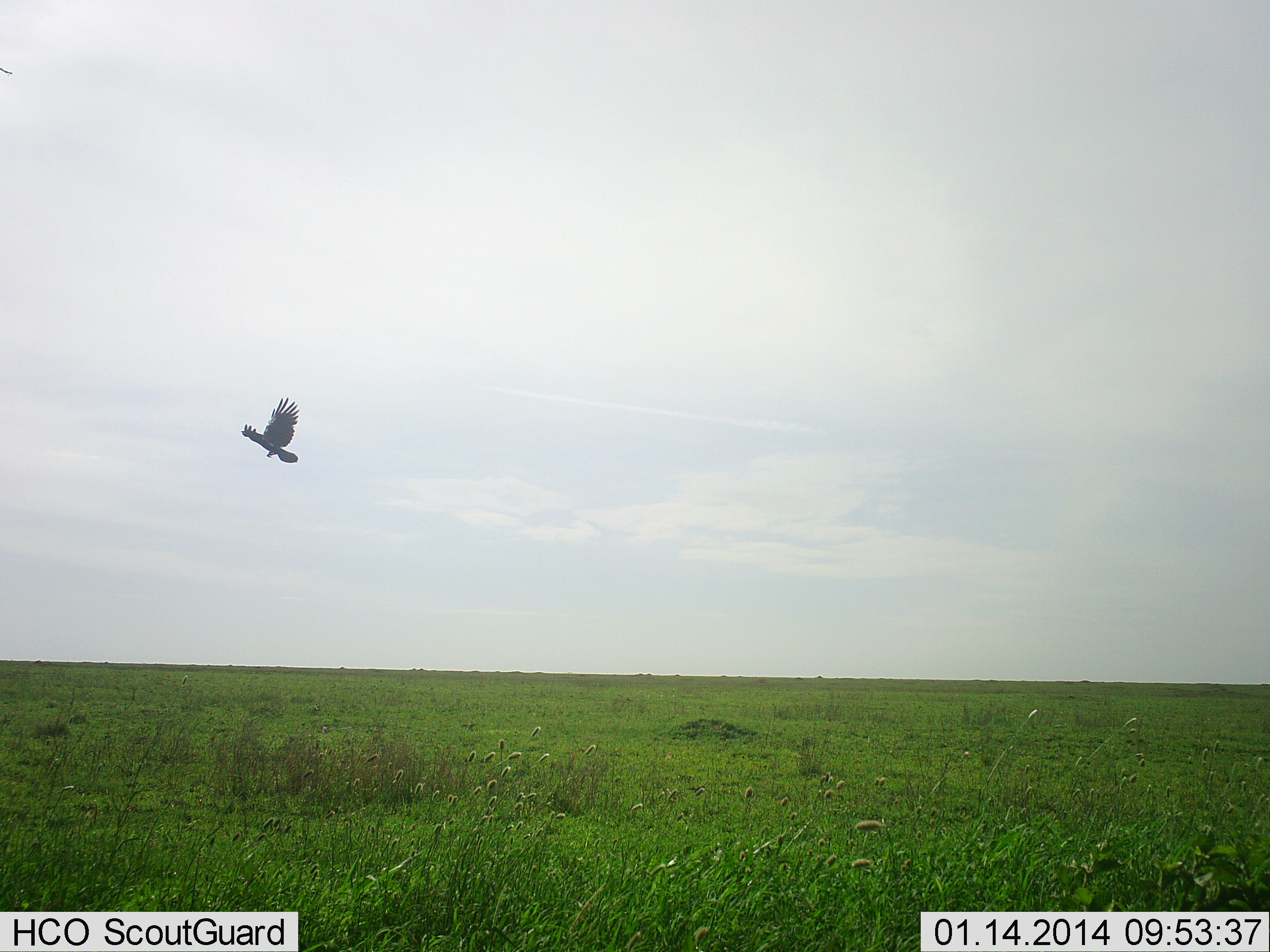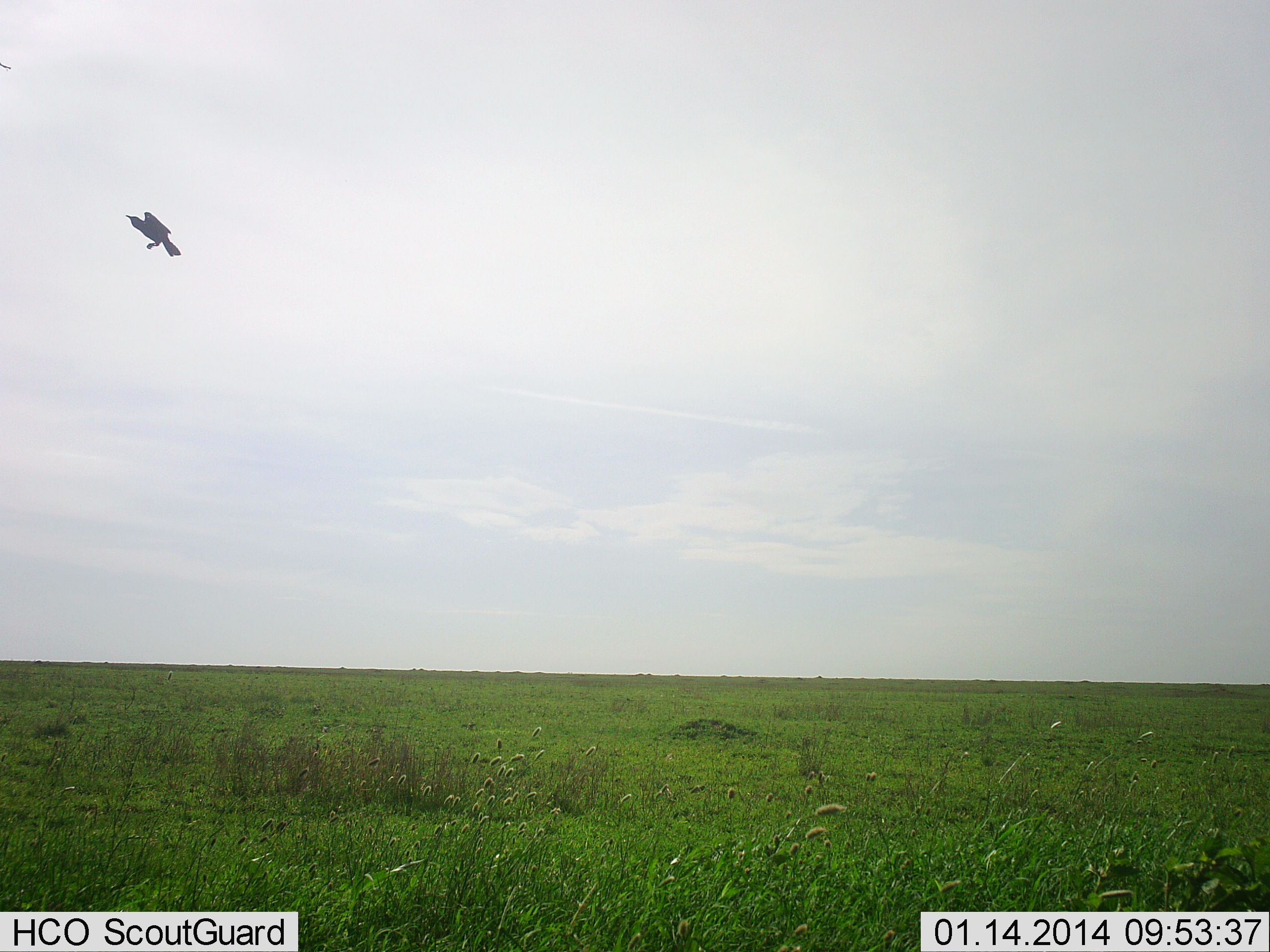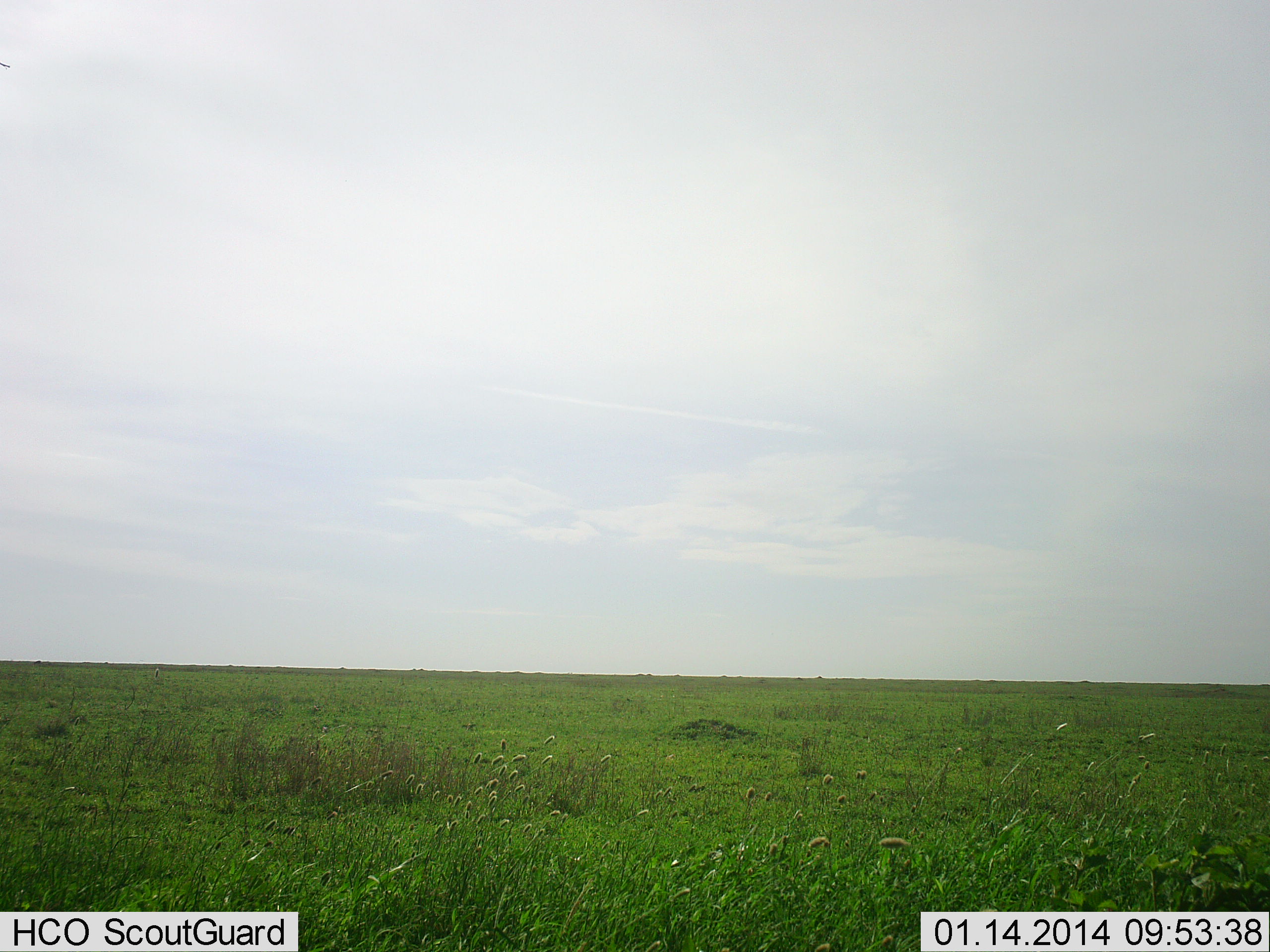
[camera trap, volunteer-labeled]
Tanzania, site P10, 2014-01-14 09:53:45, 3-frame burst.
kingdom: Animalia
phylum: Chordata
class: Aves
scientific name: Aves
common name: bird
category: otherbird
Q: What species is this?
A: Otherbird (bird) (Aves).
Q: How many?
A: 1.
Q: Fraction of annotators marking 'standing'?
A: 0%.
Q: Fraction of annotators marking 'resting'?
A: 0%.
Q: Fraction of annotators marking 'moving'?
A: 100%.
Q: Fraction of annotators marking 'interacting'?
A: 0%.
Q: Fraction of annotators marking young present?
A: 0%.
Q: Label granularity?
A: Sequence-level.